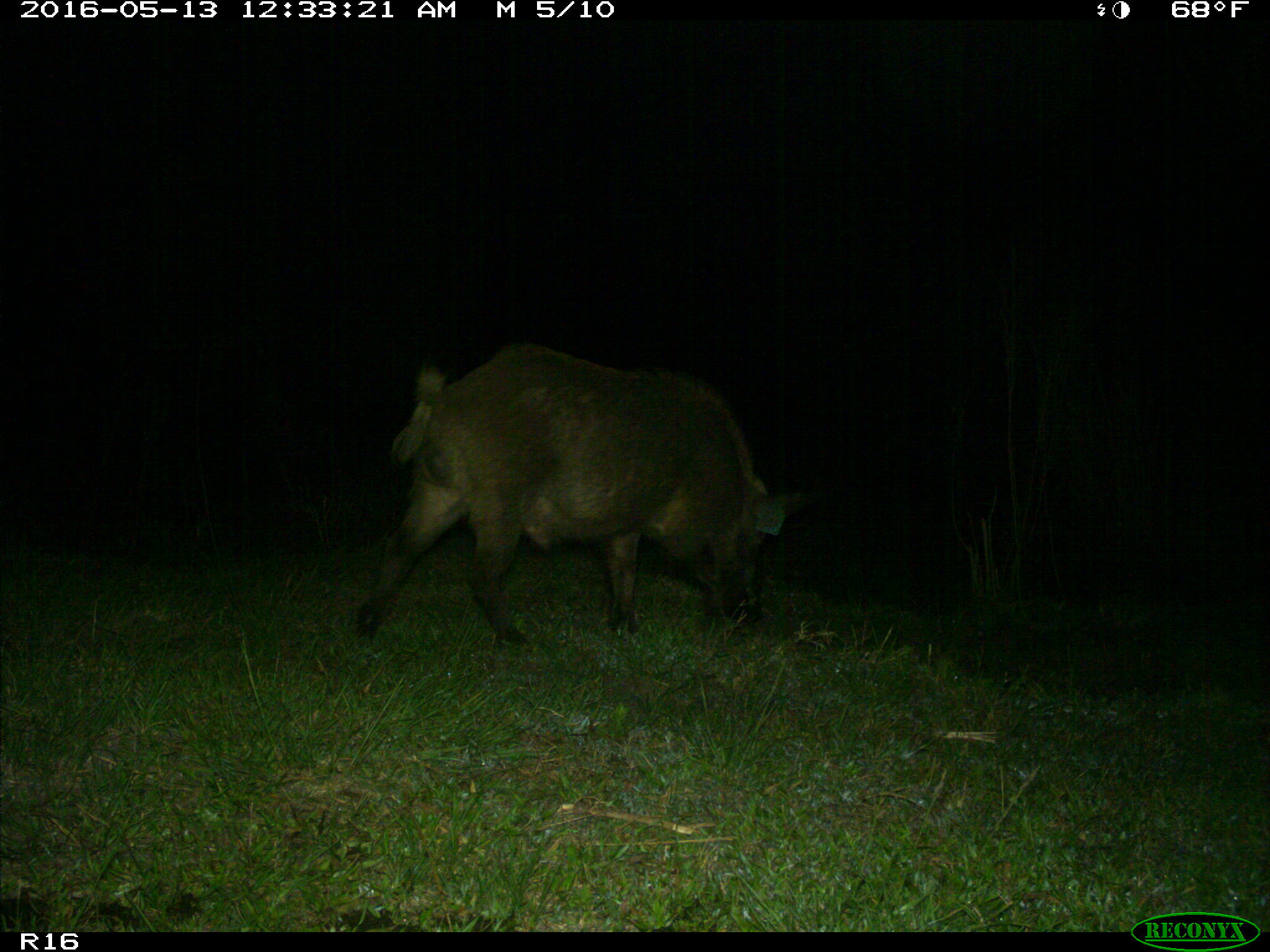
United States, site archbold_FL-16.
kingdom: Animalia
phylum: Chordata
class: Mammalia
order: Artiodactyla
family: Suidae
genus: Sus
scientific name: Sus scrofa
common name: wild boar